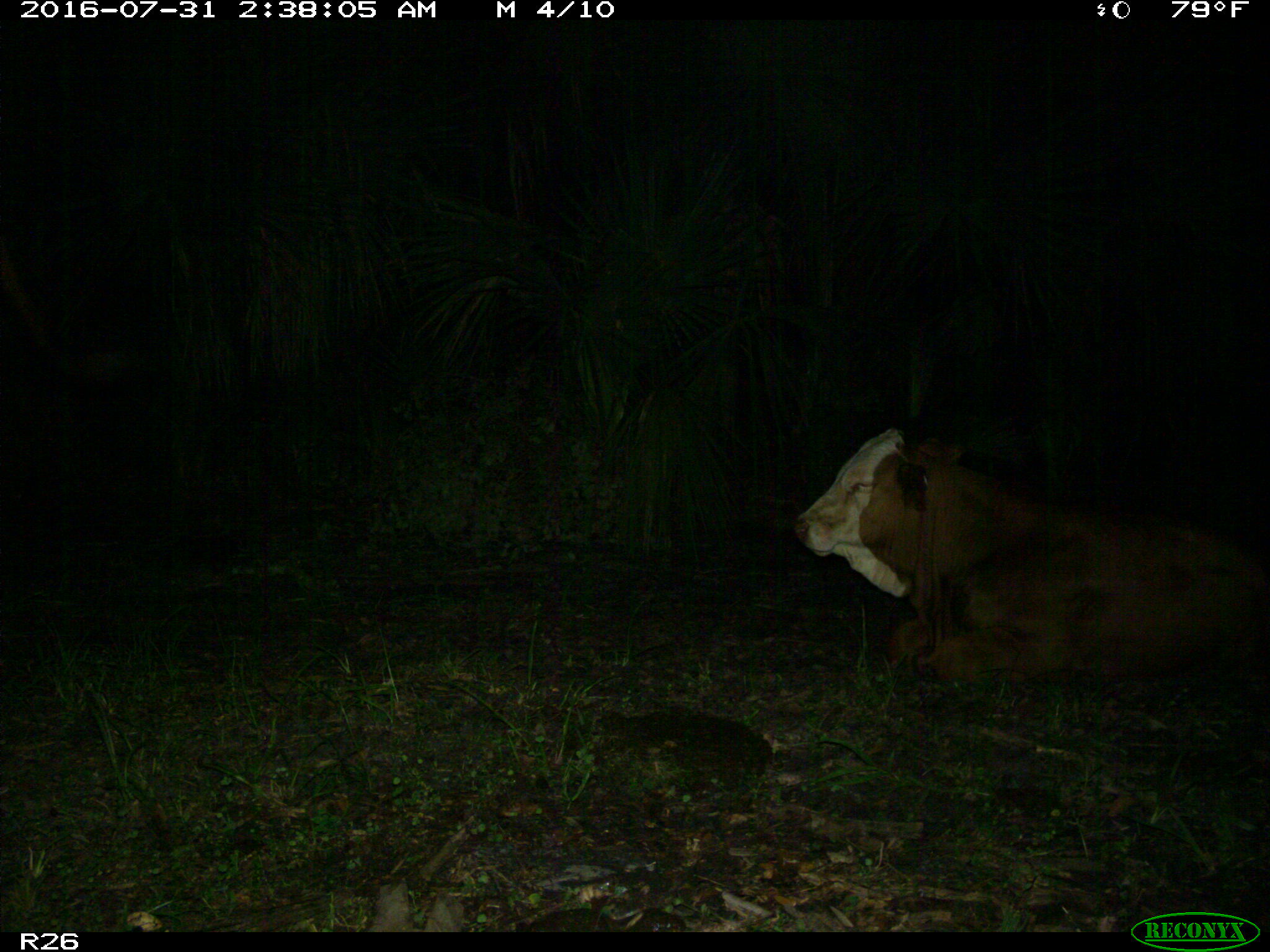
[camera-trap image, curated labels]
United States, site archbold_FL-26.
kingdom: Animalia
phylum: Chordata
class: Mammalia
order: Artiodactyla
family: Bovidae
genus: Bos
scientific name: Bos taurus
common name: domestic cow